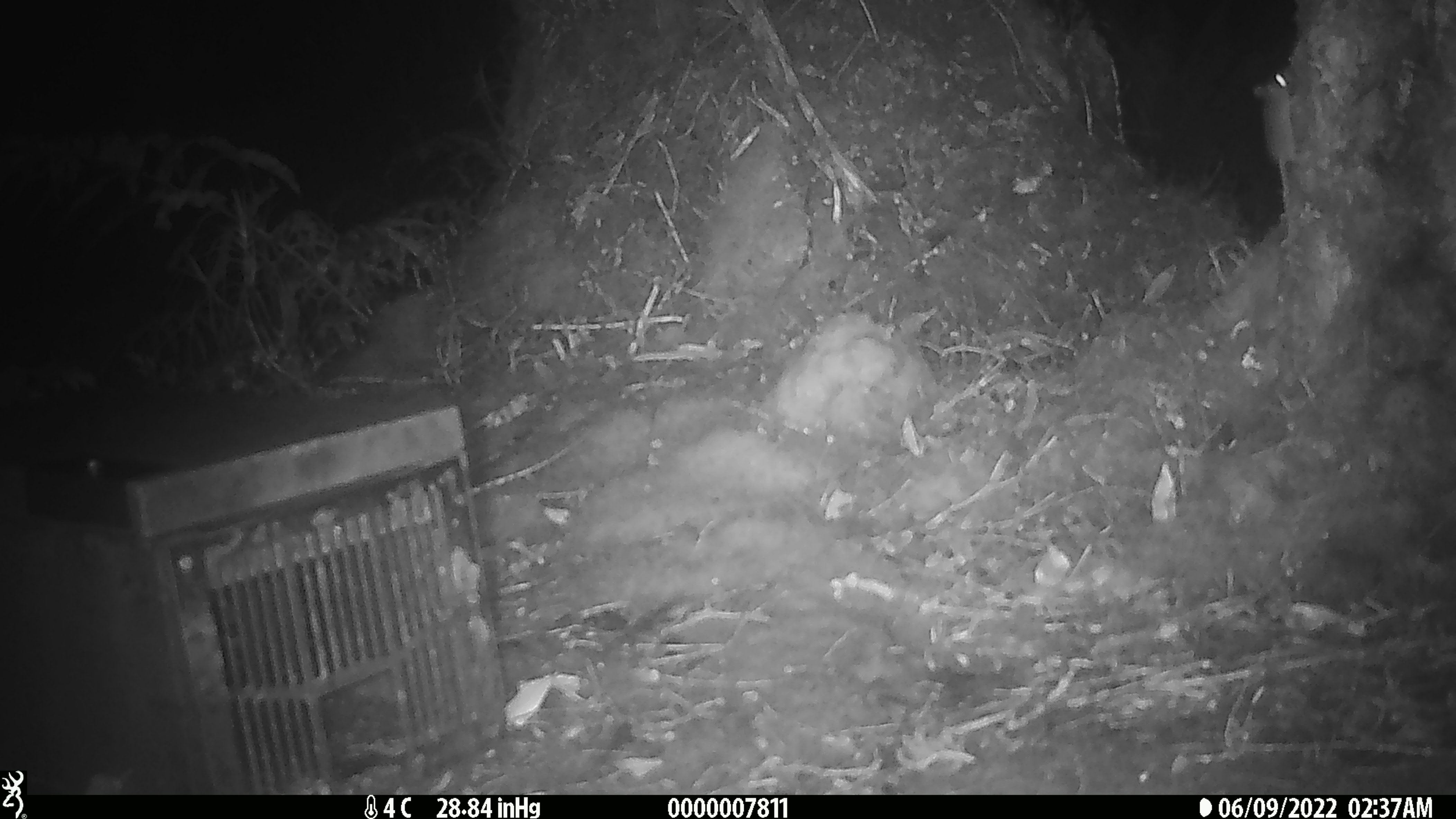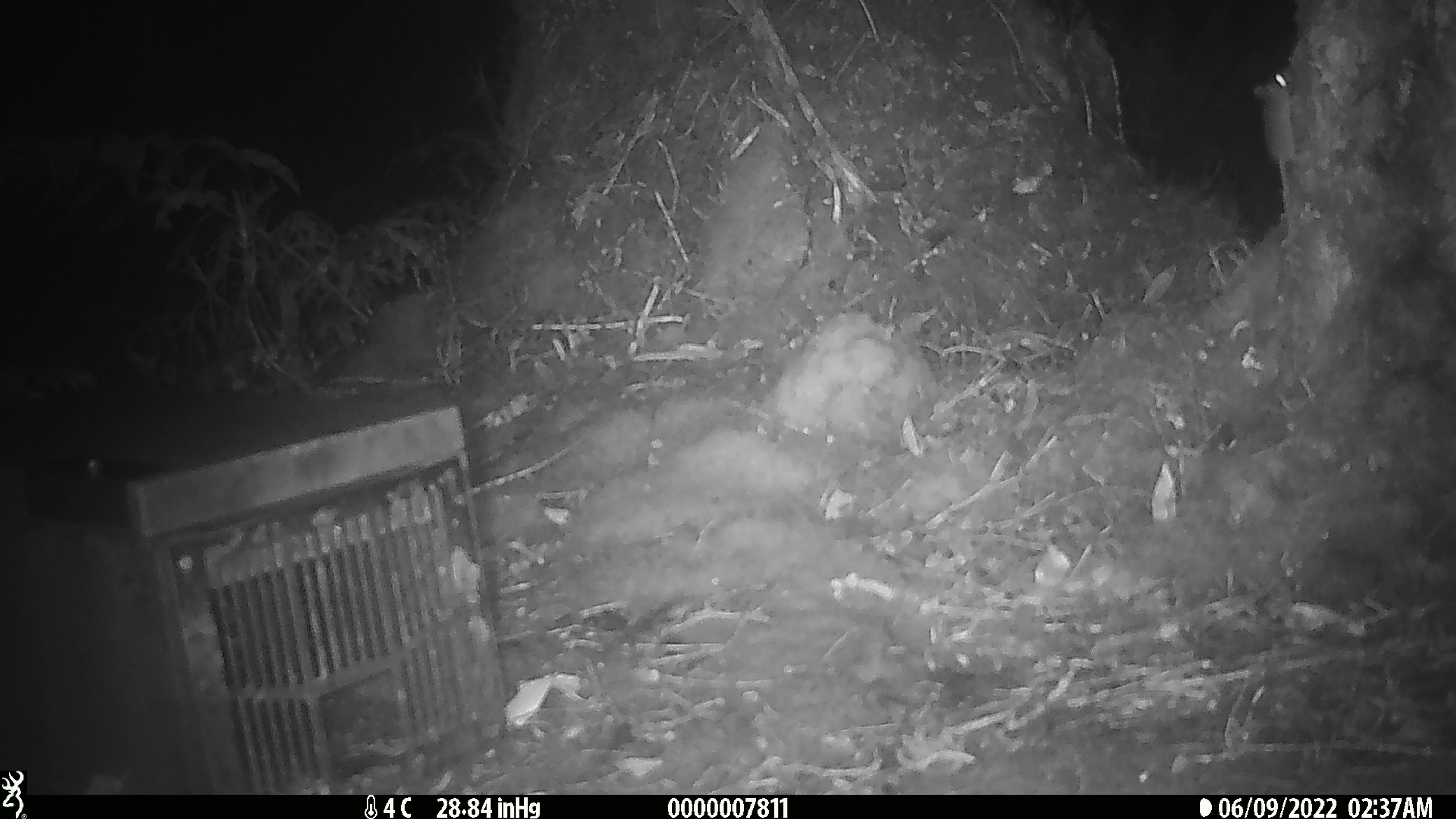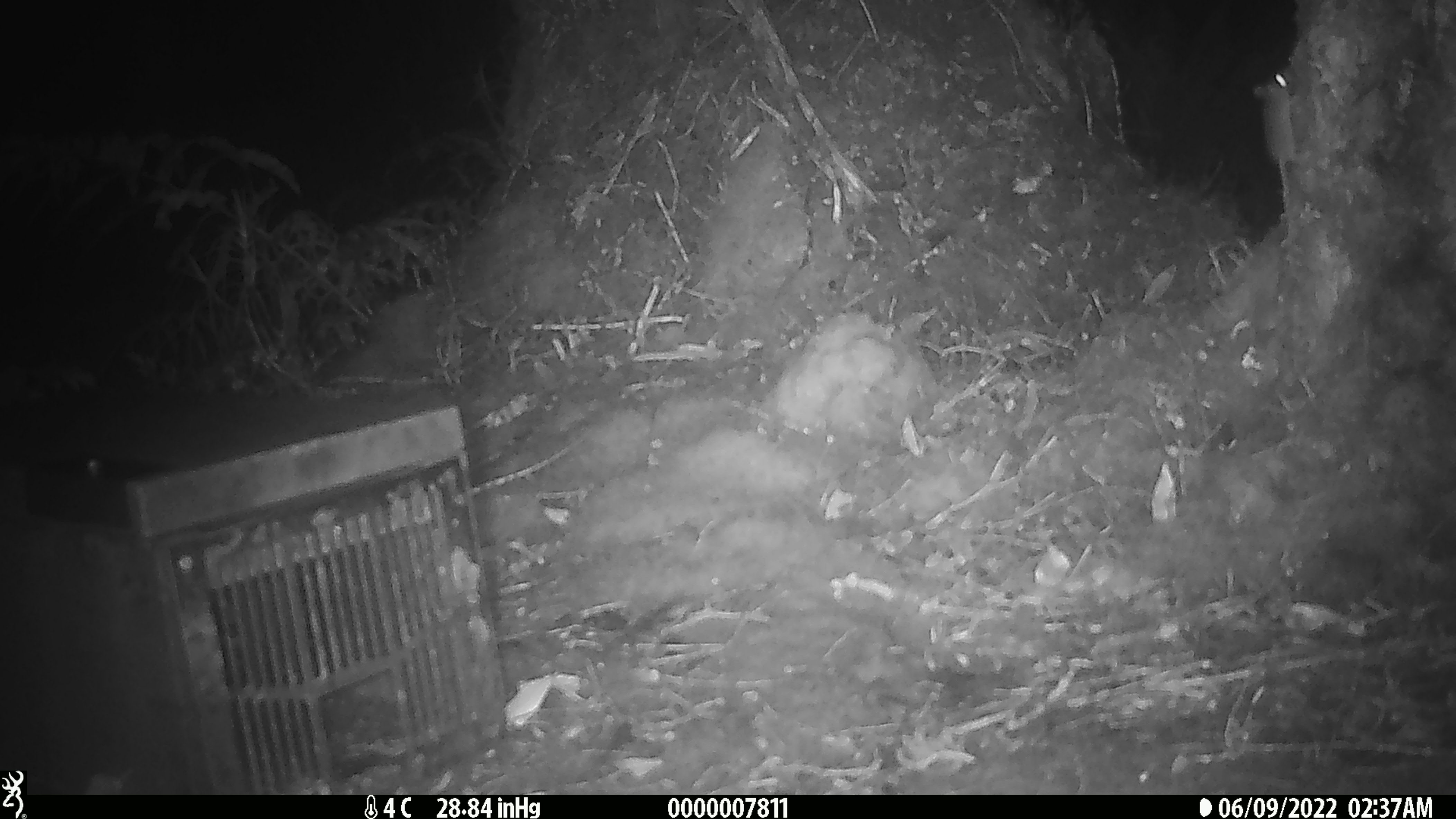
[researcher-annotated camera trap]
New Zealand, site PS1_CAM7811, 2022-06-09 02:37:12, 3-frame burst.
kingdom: Animalia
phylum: Chordata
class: Mammalia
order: Rodentia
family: Muridae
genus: Mus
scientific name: Mus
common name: mouse